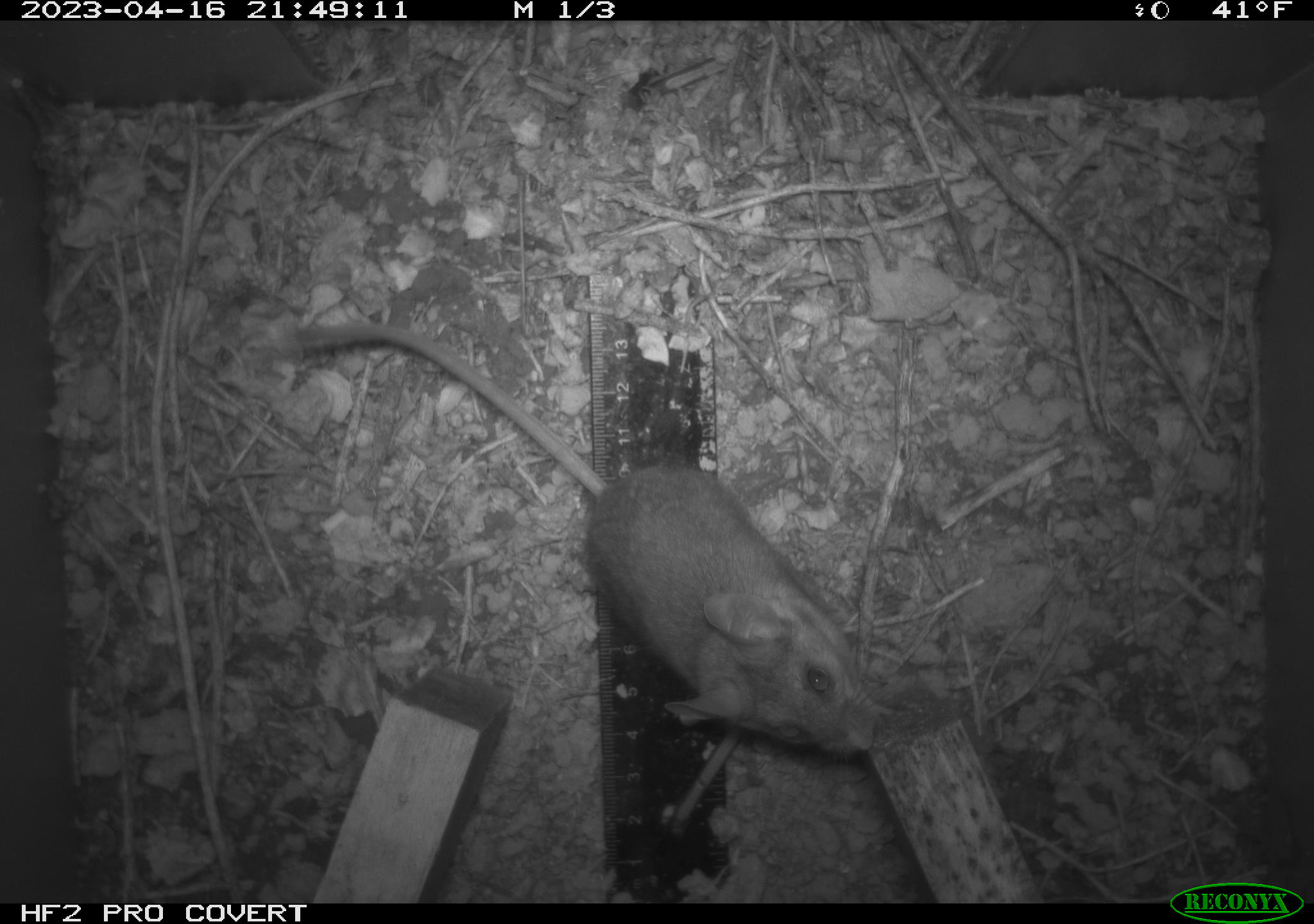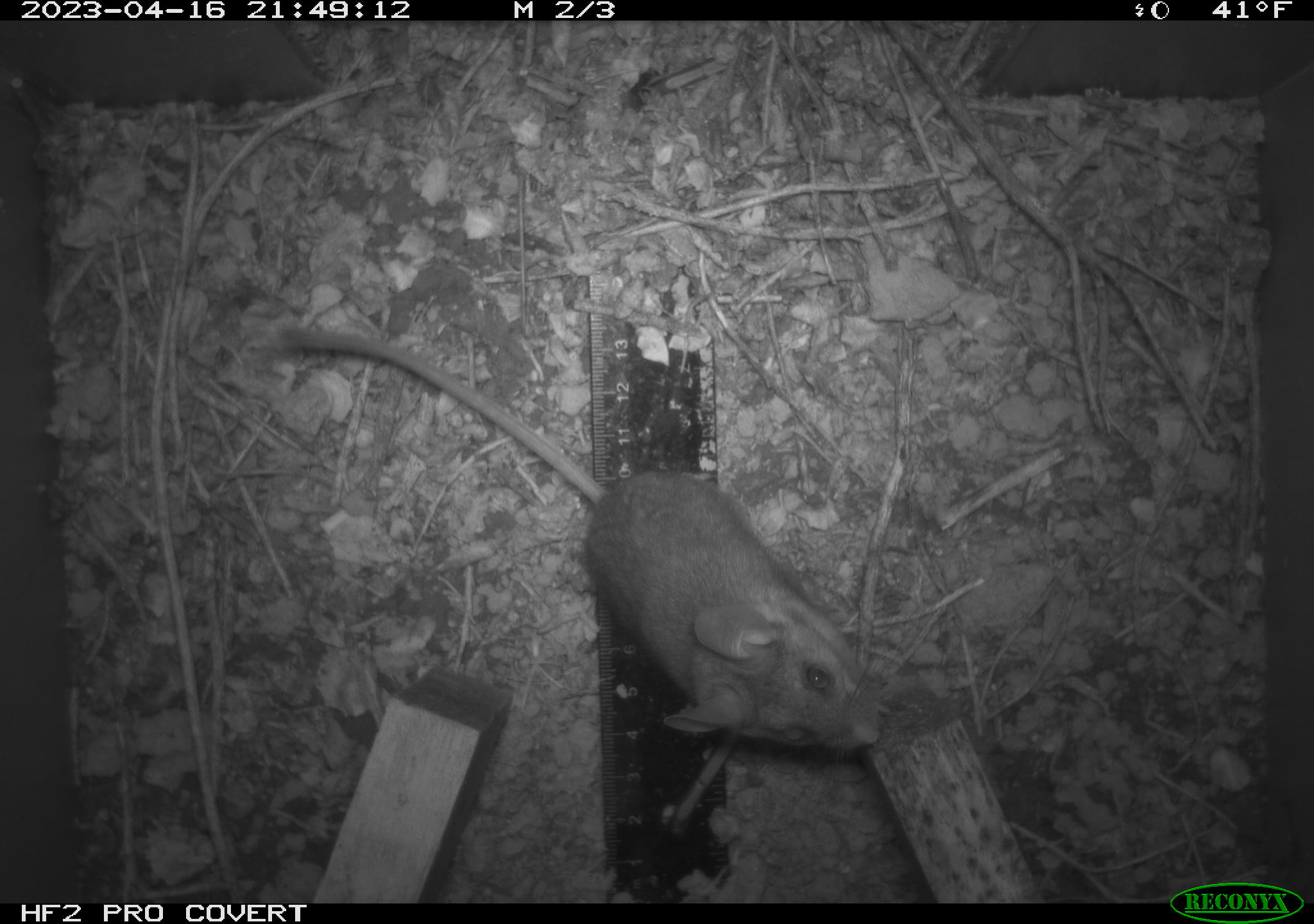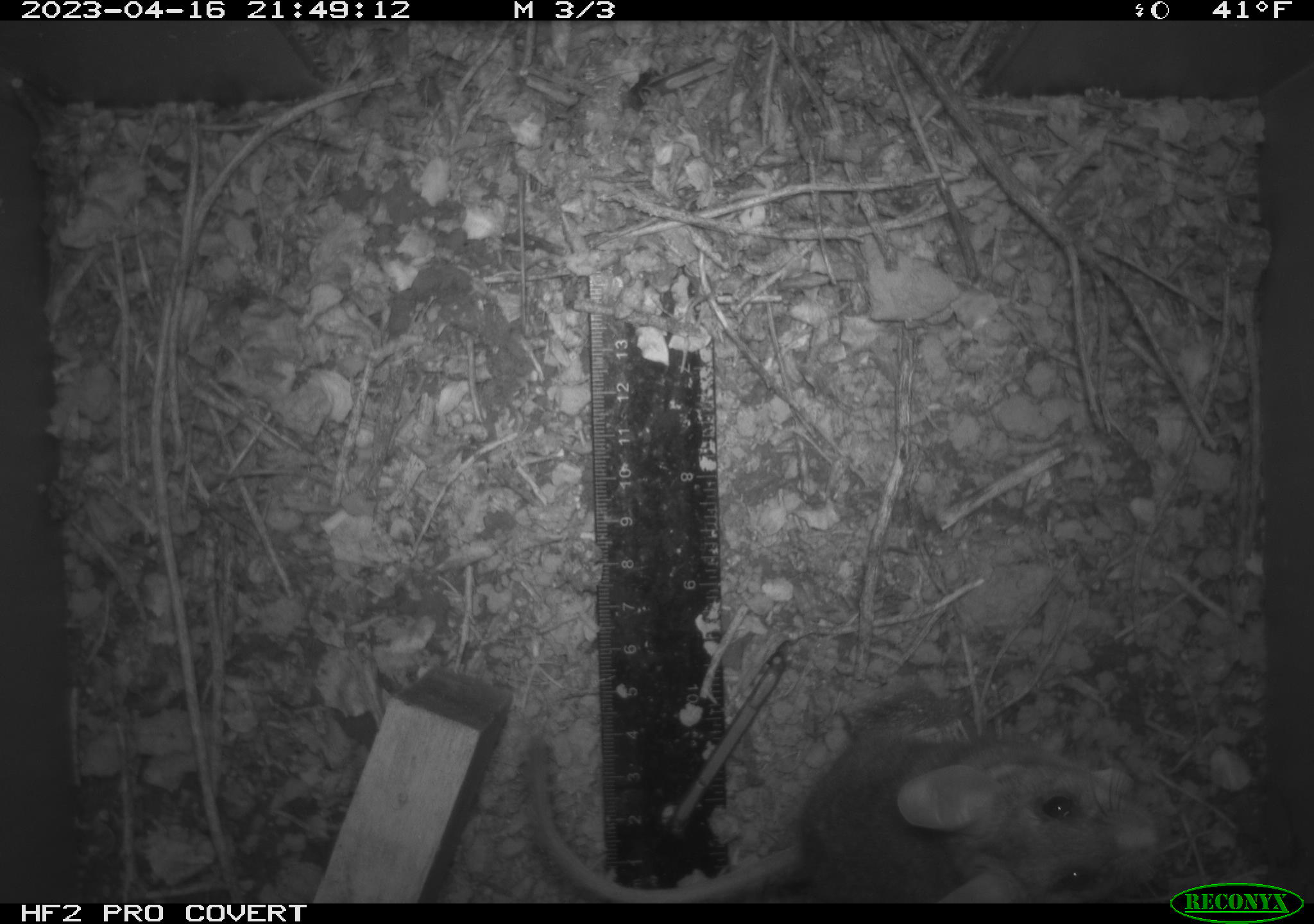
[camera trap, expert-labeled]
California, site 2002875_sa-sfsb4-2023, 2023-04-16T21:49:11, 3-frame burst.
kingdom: Animalia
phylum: Chordata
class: Mammalia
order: Rodentia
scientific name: Rodentia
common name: mouse species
Mouse species (Rodentia).